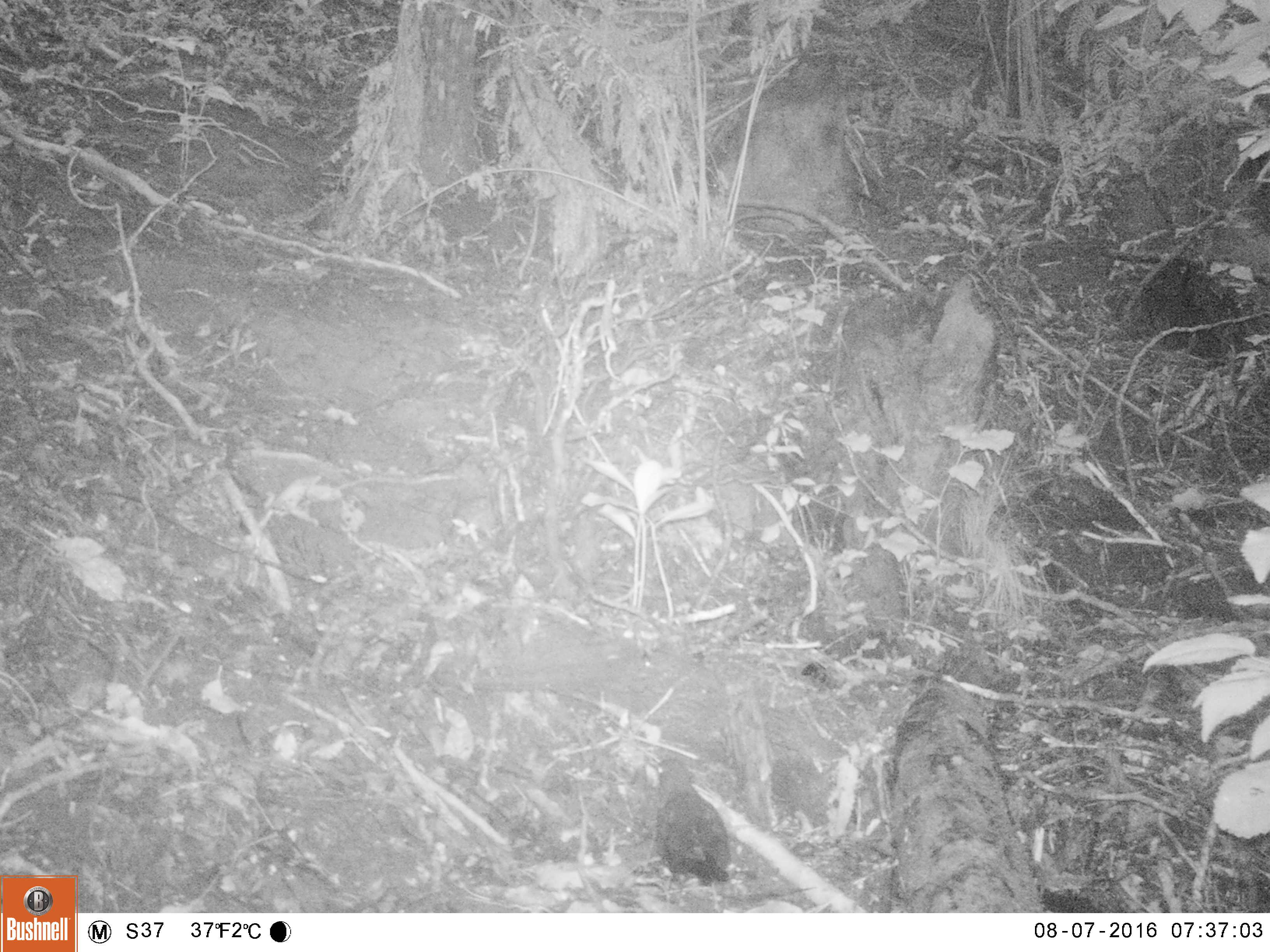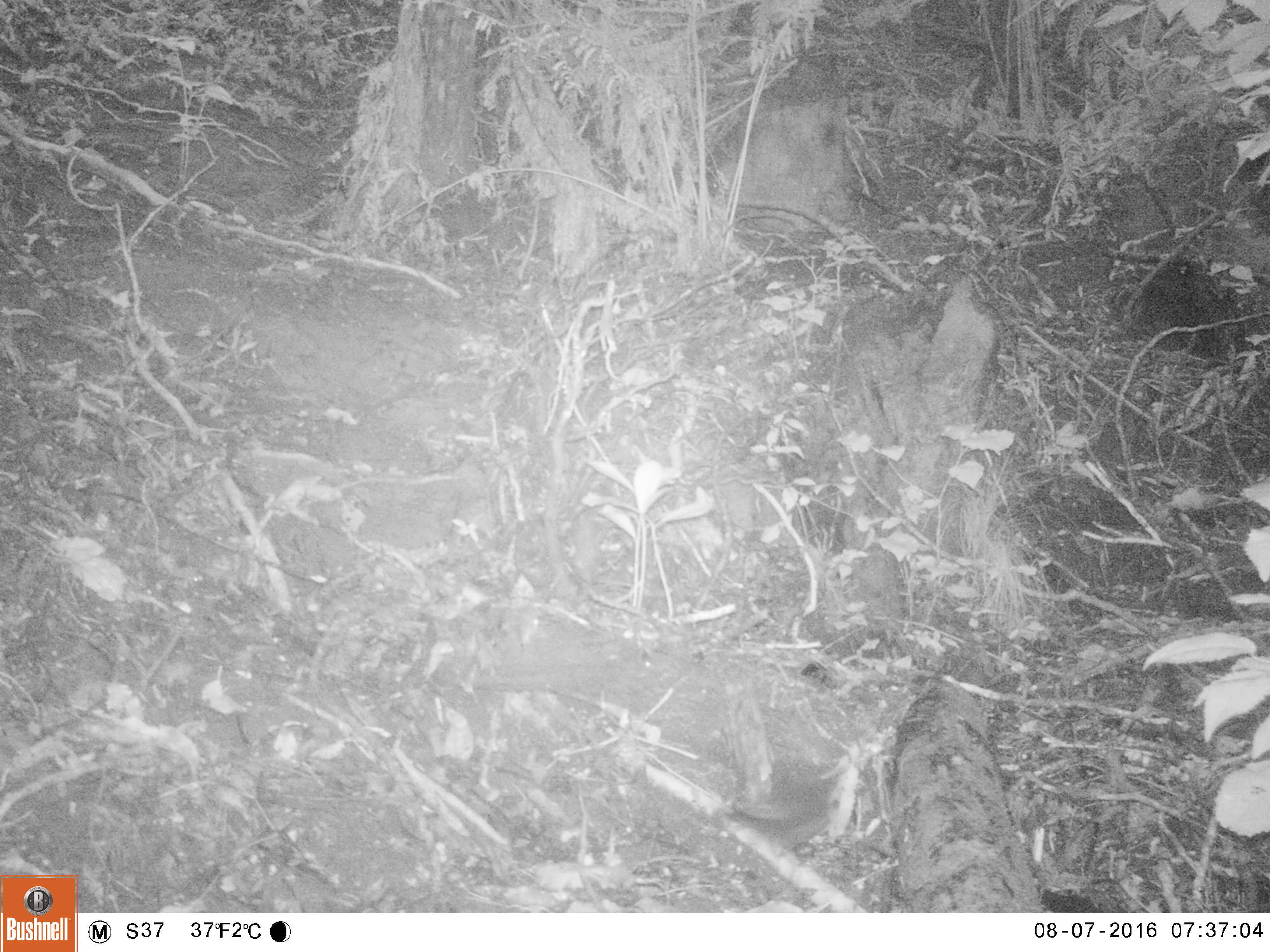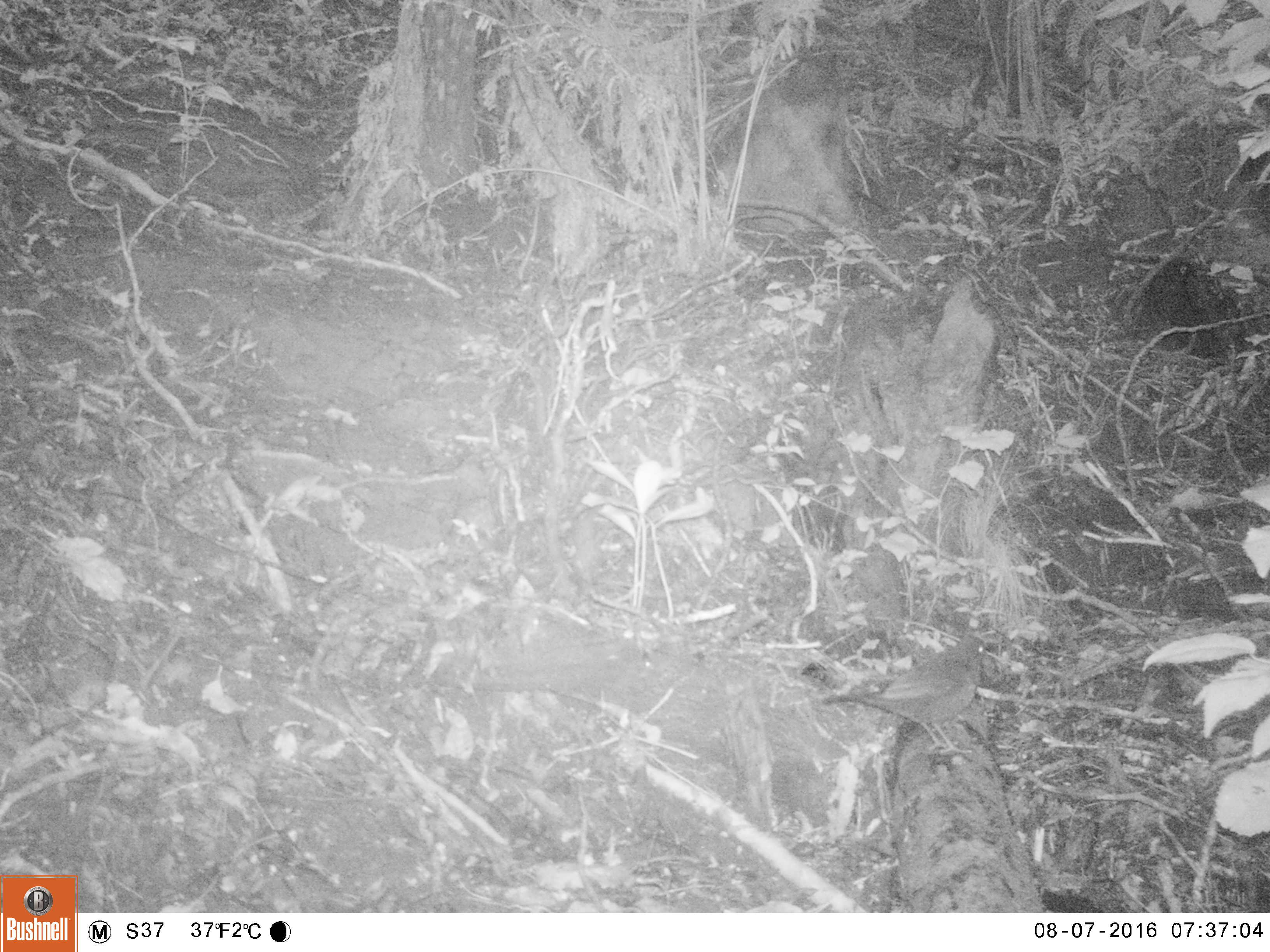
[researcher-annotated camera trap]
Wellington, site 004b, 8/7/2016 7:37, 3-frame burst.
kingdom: Animalia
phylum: Chordata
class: Aves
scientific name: Aves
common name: bird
Bird (Aves).